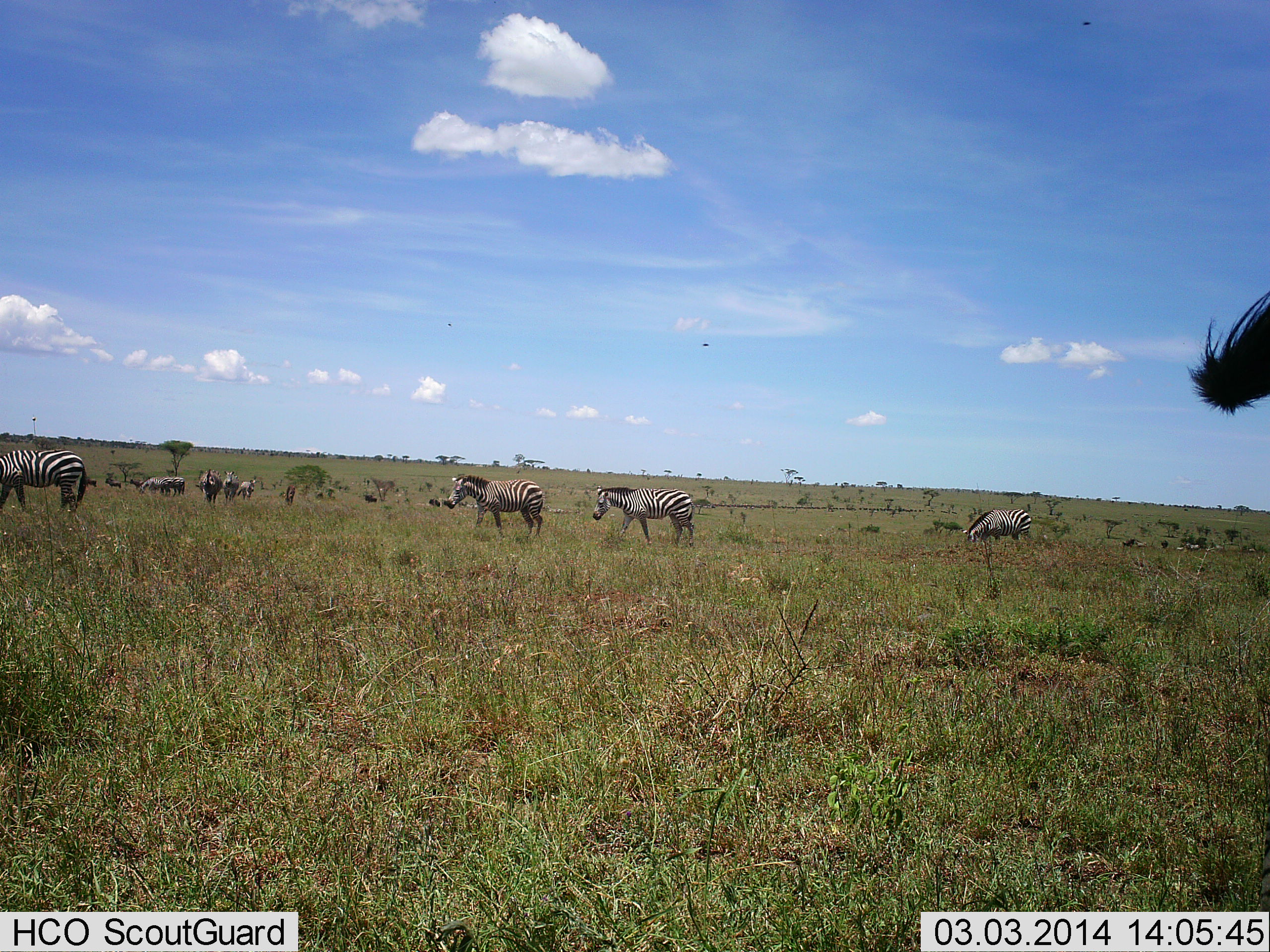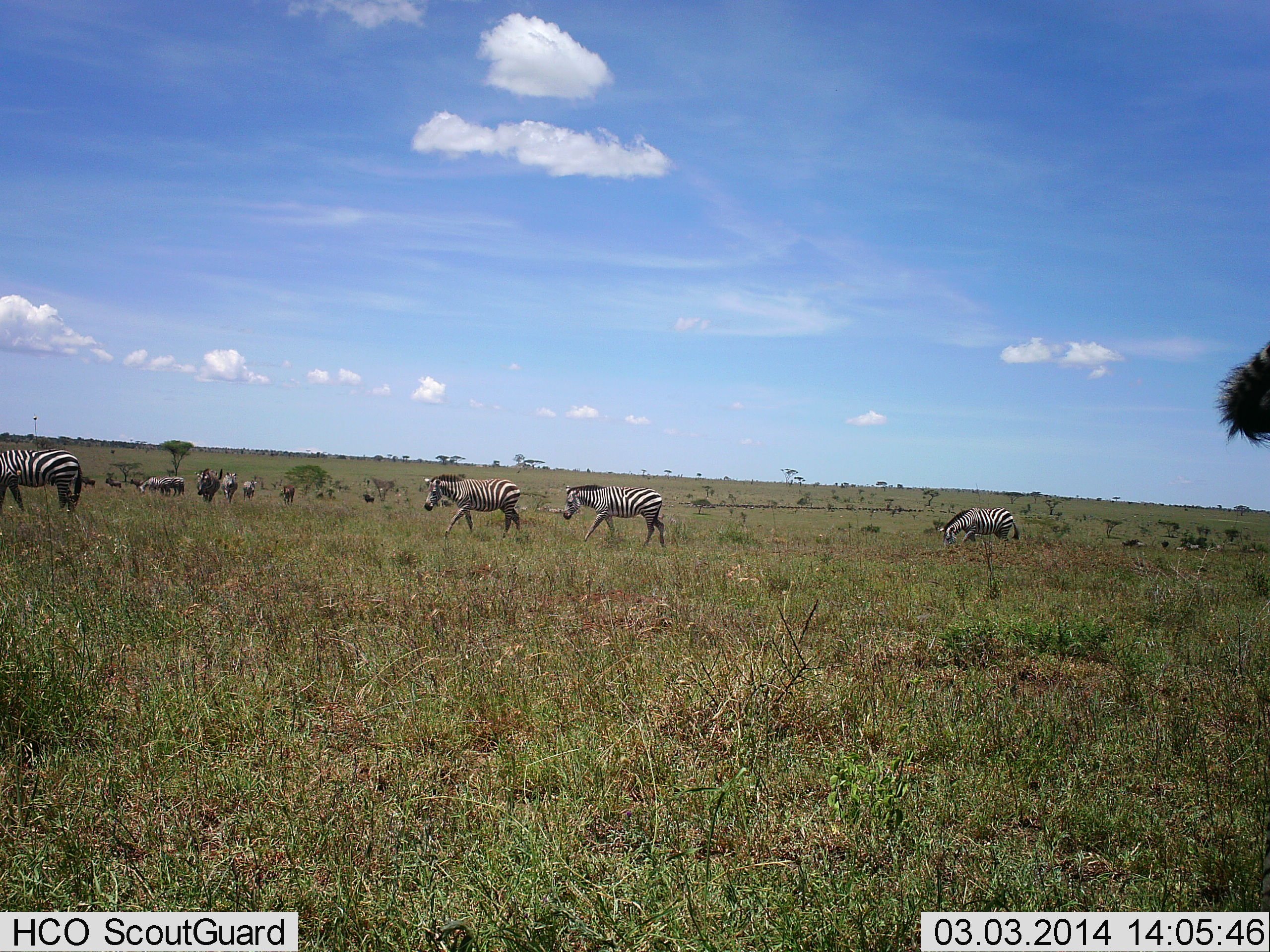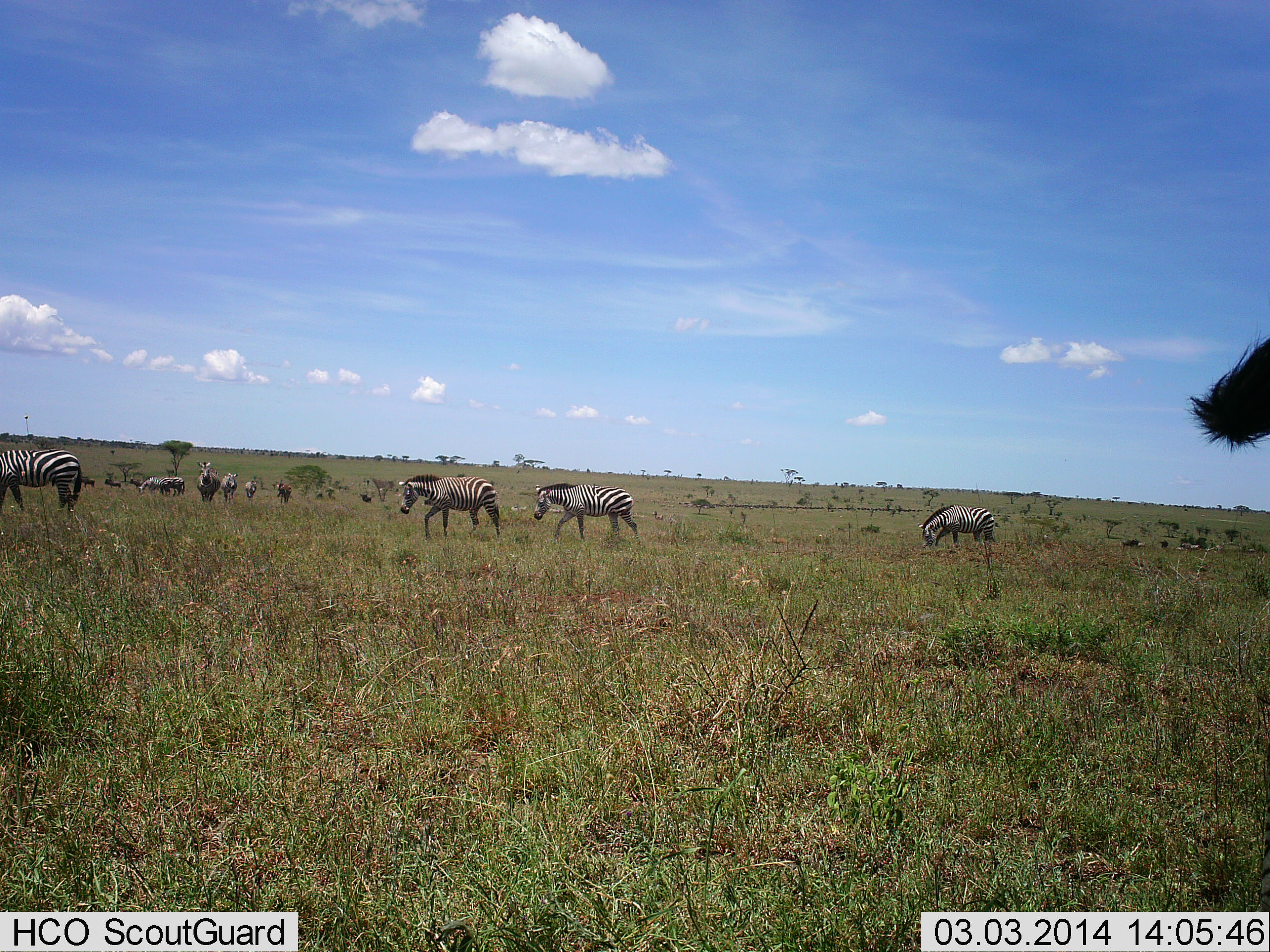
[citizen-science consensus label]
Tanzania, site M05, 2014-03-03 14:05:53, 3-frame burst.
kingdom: Animalia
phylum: Chordata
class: Mammalia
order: Perissodactyla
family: Equidae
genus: Equus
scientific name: Equus quagga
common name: plains zebra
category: zebra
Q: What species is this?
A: Zebra (plains zebra) (Equus quagga).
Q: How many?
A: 11-50.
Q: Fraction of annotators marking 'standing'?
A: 8%.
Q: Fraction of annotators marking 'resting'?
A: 0%.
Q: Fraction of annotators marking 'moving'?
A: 100%.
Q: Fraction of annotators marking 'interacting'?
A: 0%.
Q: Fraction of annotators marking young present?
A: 8%.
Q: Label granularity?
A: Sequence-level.